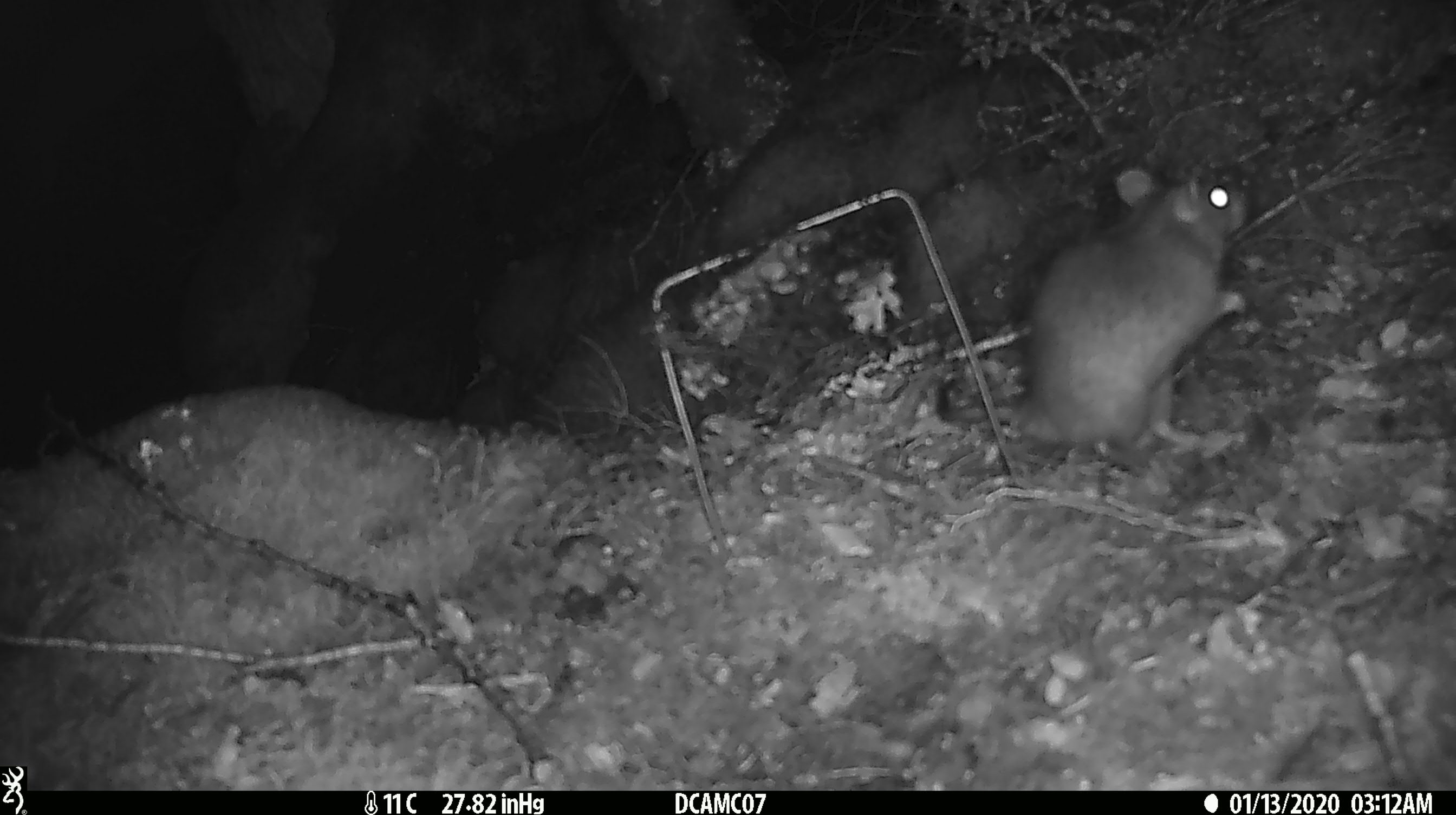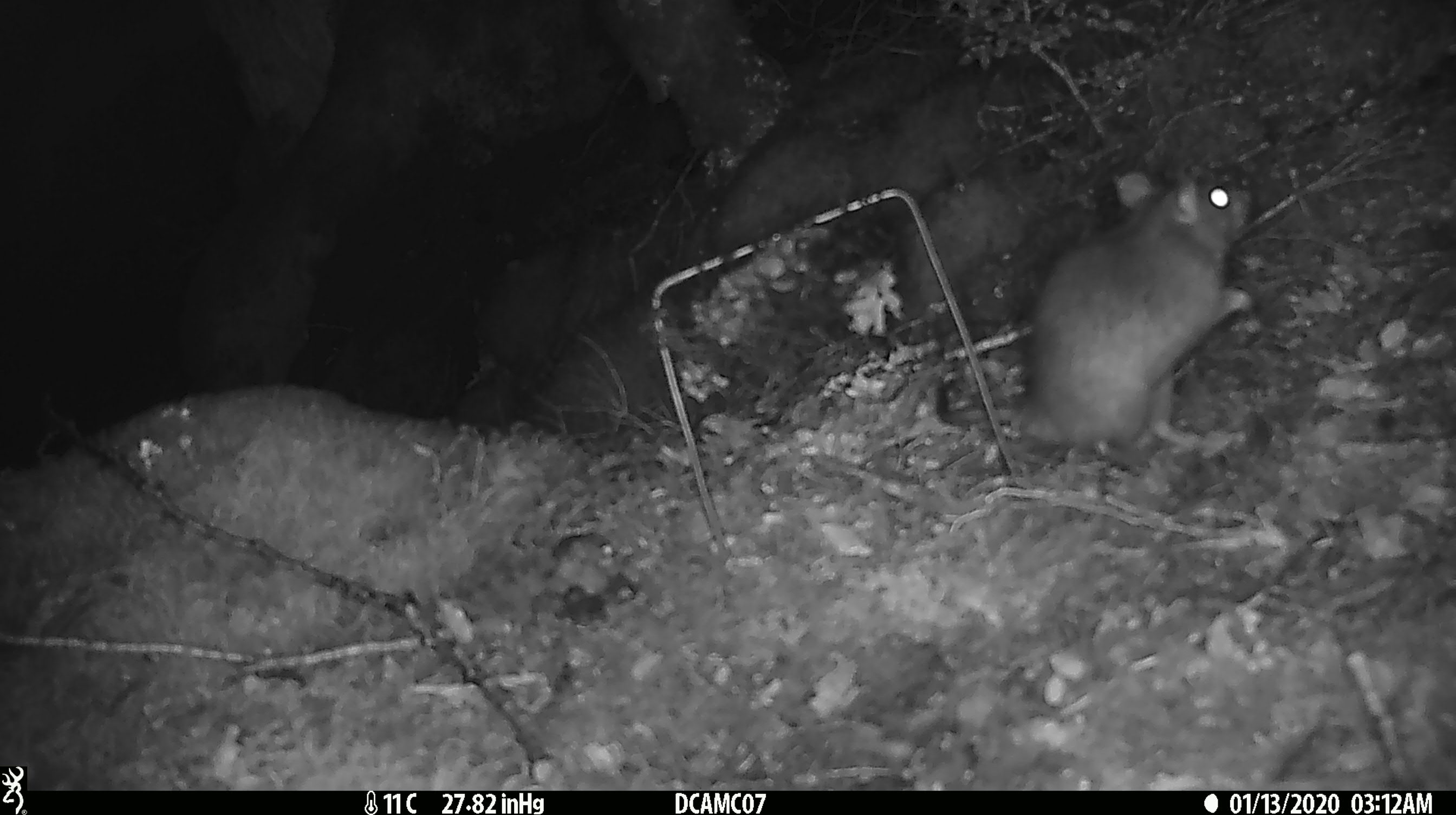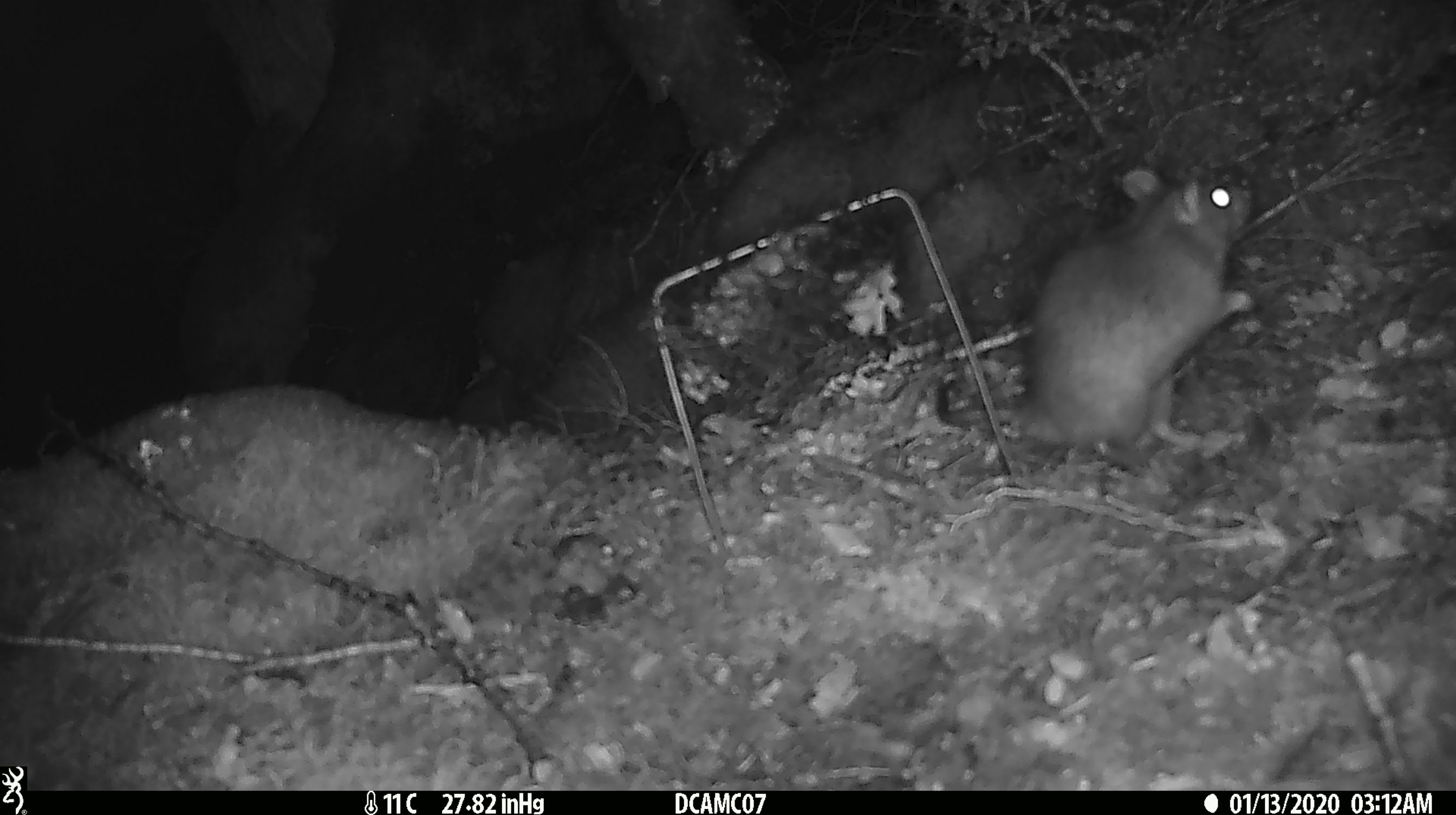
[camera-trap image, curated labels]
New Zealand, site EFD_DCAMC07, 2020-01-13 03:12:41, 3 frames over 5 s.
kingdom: Animalia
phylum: Chordata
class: Mammalia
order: Rodentia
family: Muridae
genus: Rattus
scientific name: Rattus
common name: rat